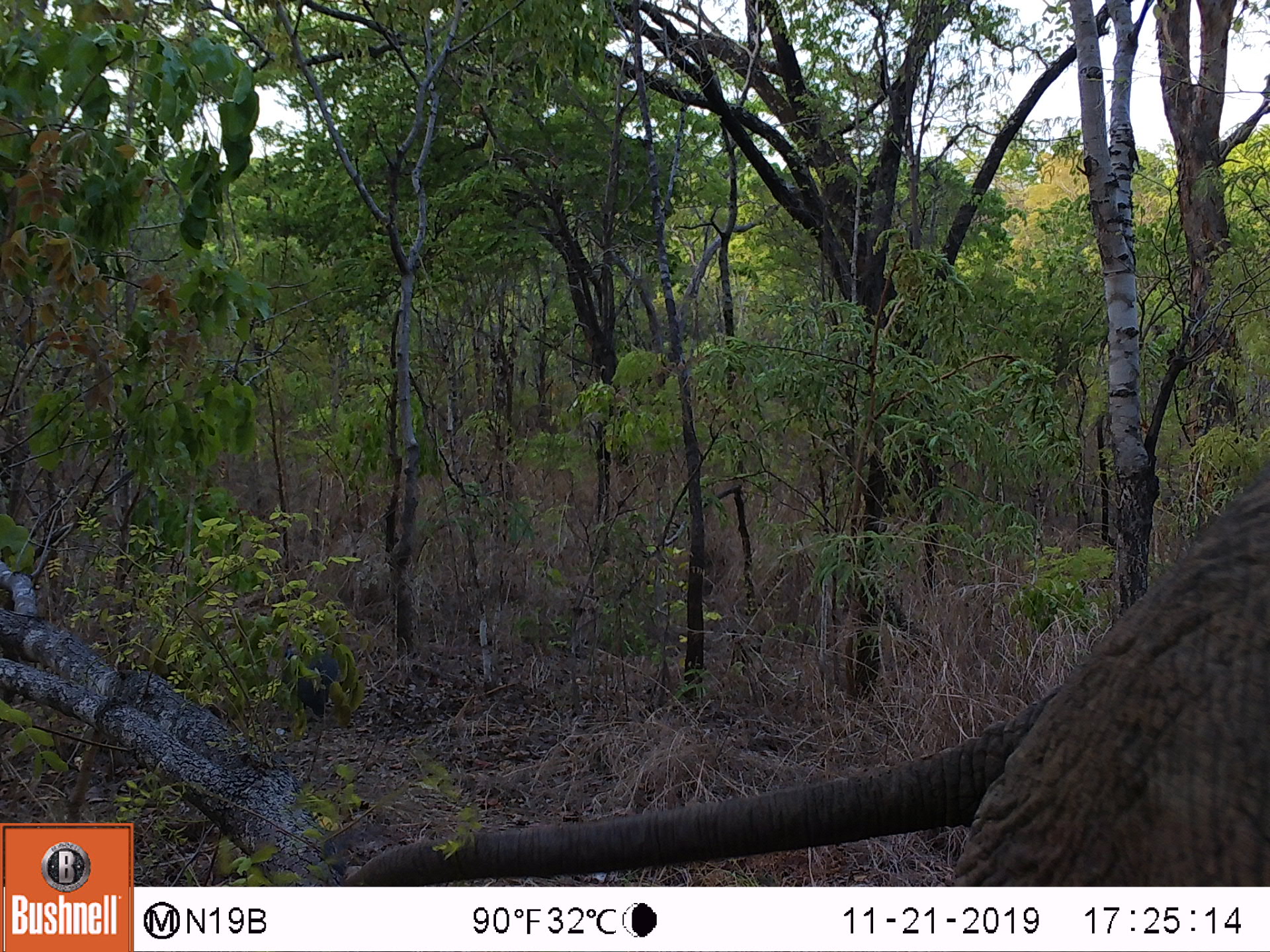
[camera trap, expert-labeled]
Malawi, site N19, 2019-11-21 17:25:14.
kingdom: Animalia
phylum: Chordata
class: Mammalia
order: Proboscidea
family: Elephantidae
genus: Loxodonta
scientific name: Loxodonta africana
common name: african savanna elephant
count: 1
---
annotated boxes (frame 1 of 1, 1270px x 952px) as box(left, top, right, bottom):
african savanna elephant: box(352, 475, 1267, 883)